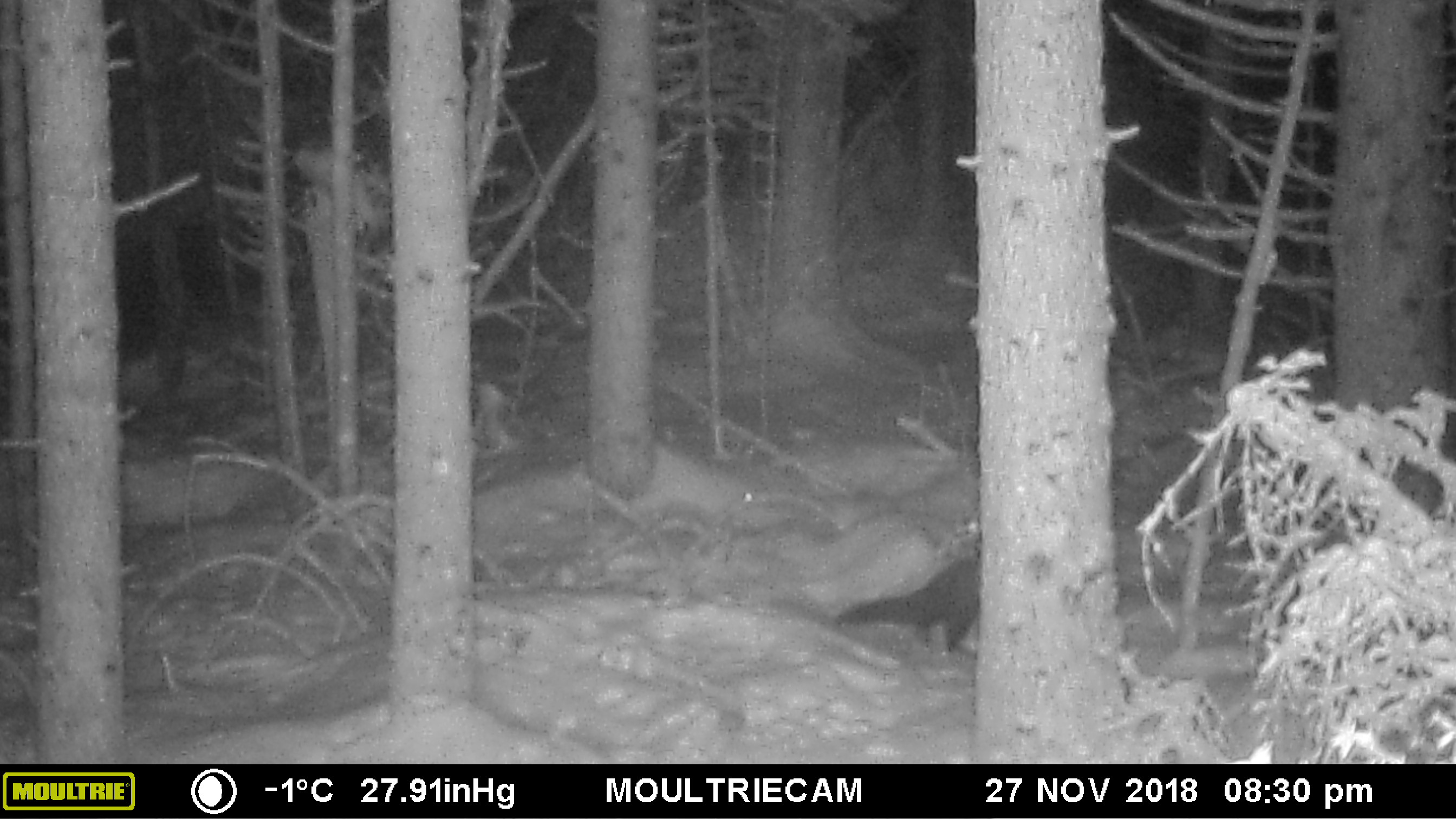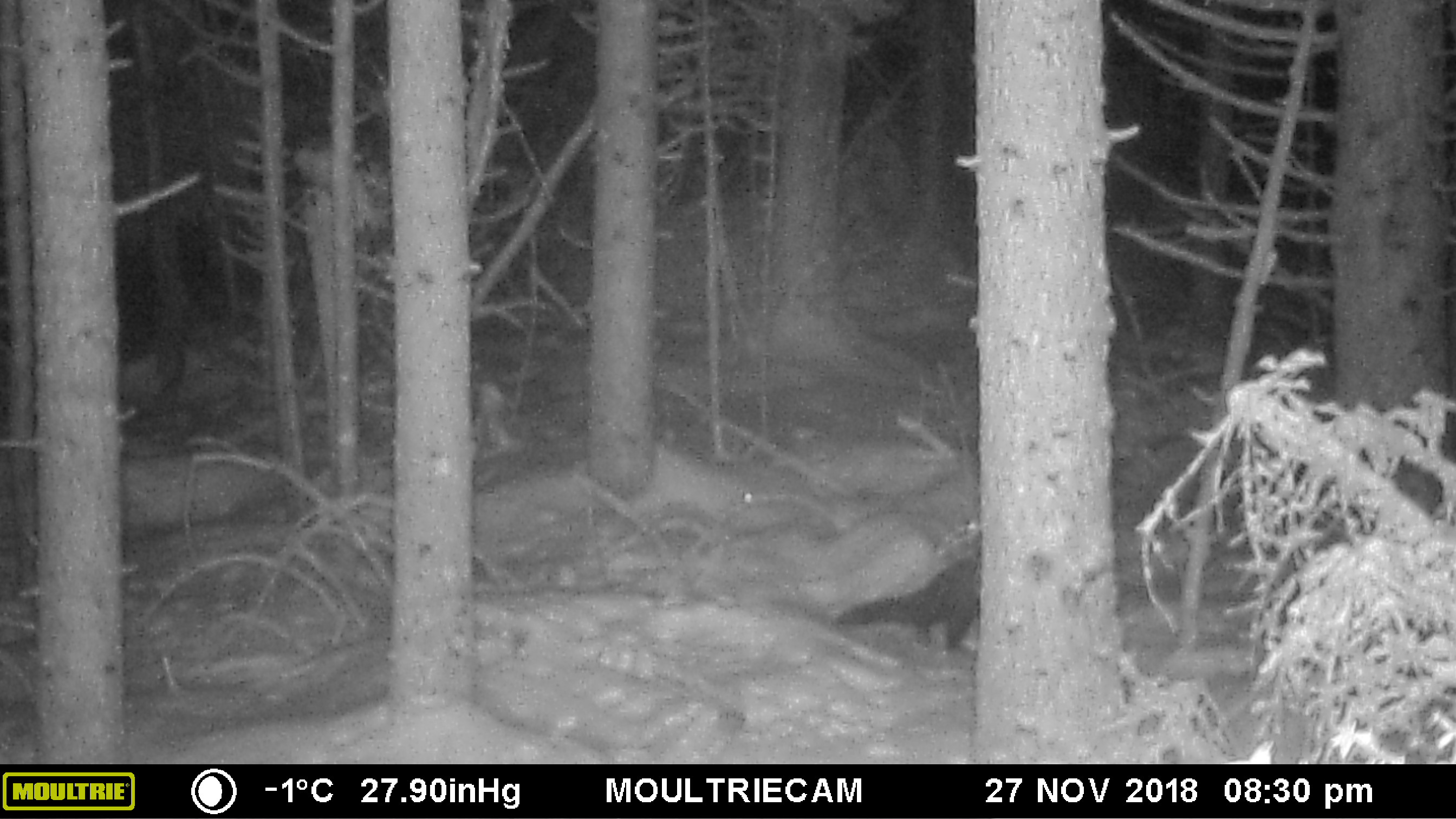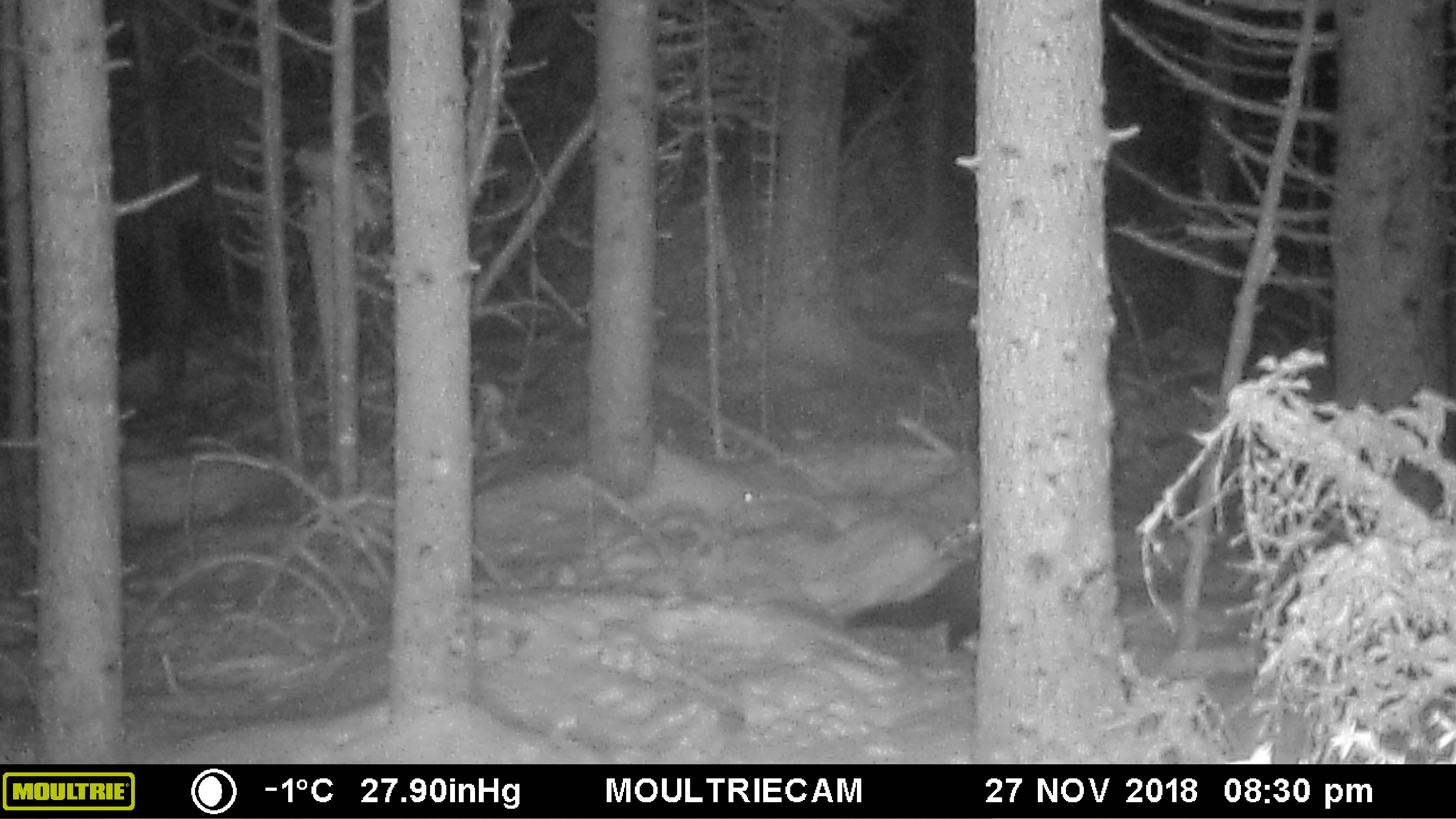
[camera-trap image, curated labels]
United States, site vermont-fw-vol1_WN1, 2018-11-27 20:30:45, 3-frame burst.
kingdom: Animalia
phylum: Chordata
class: Mammalia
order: Carnivora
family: Mustelidae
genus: Pekania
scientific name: Pekania pennanti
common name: fisher